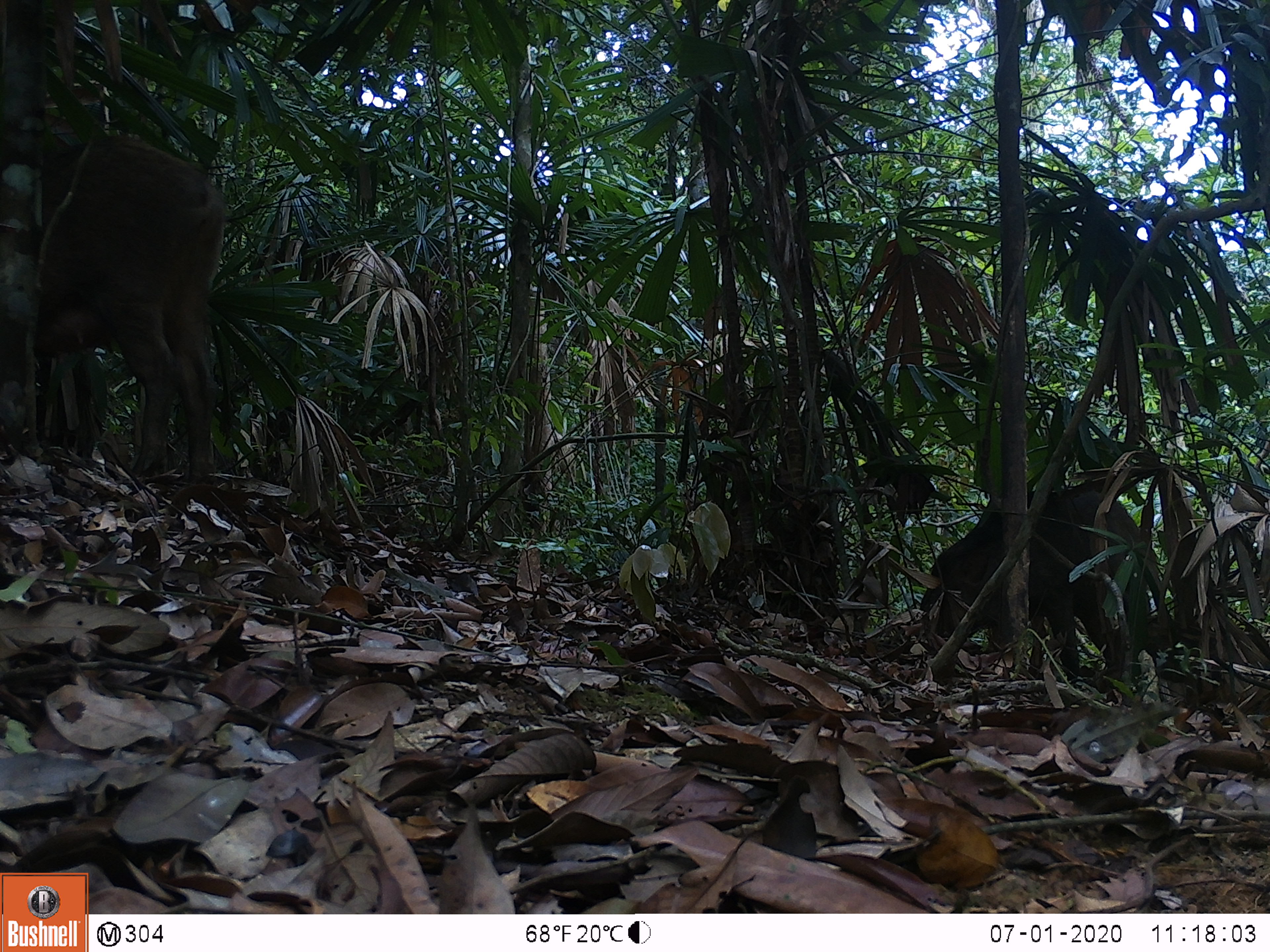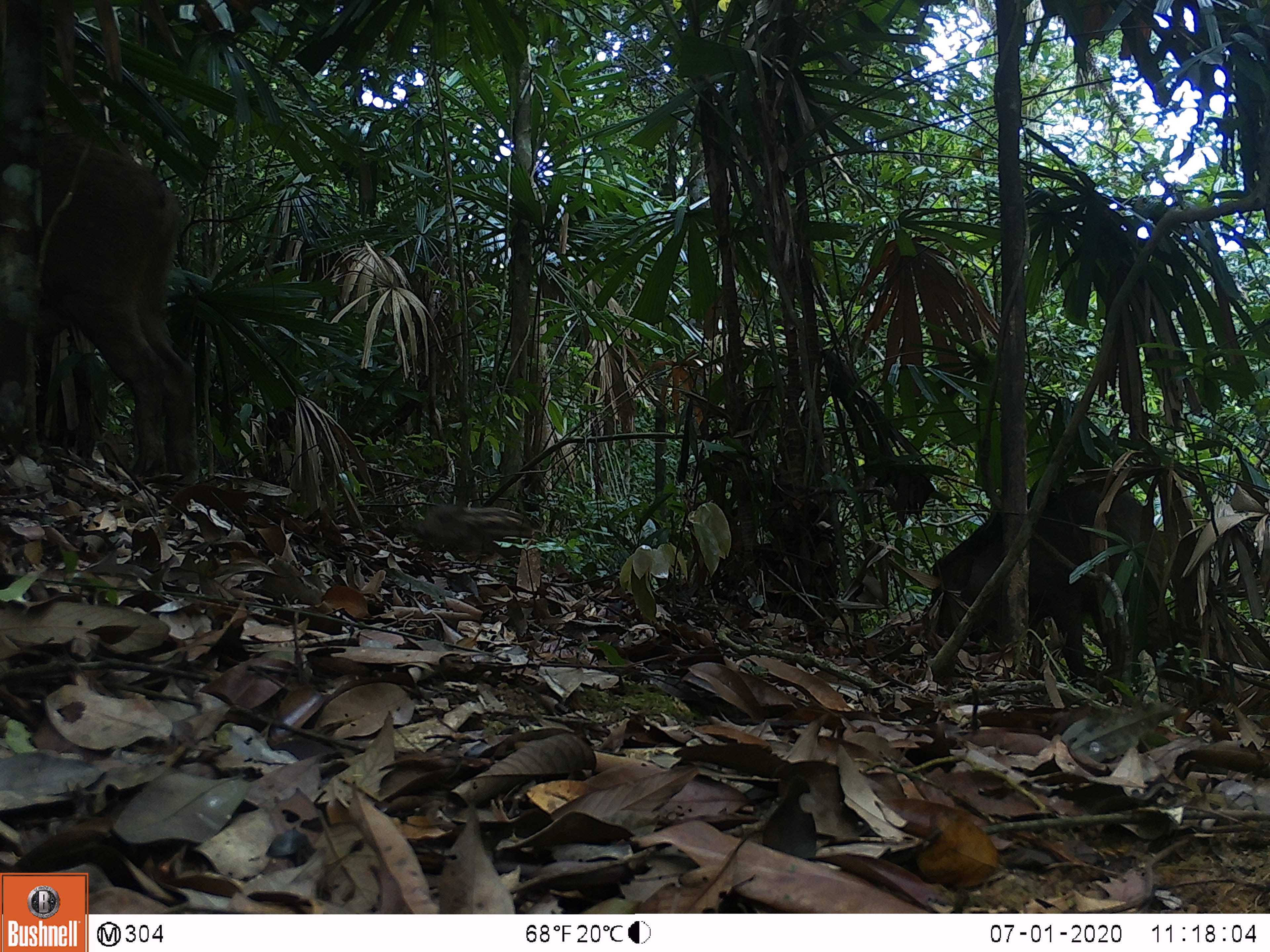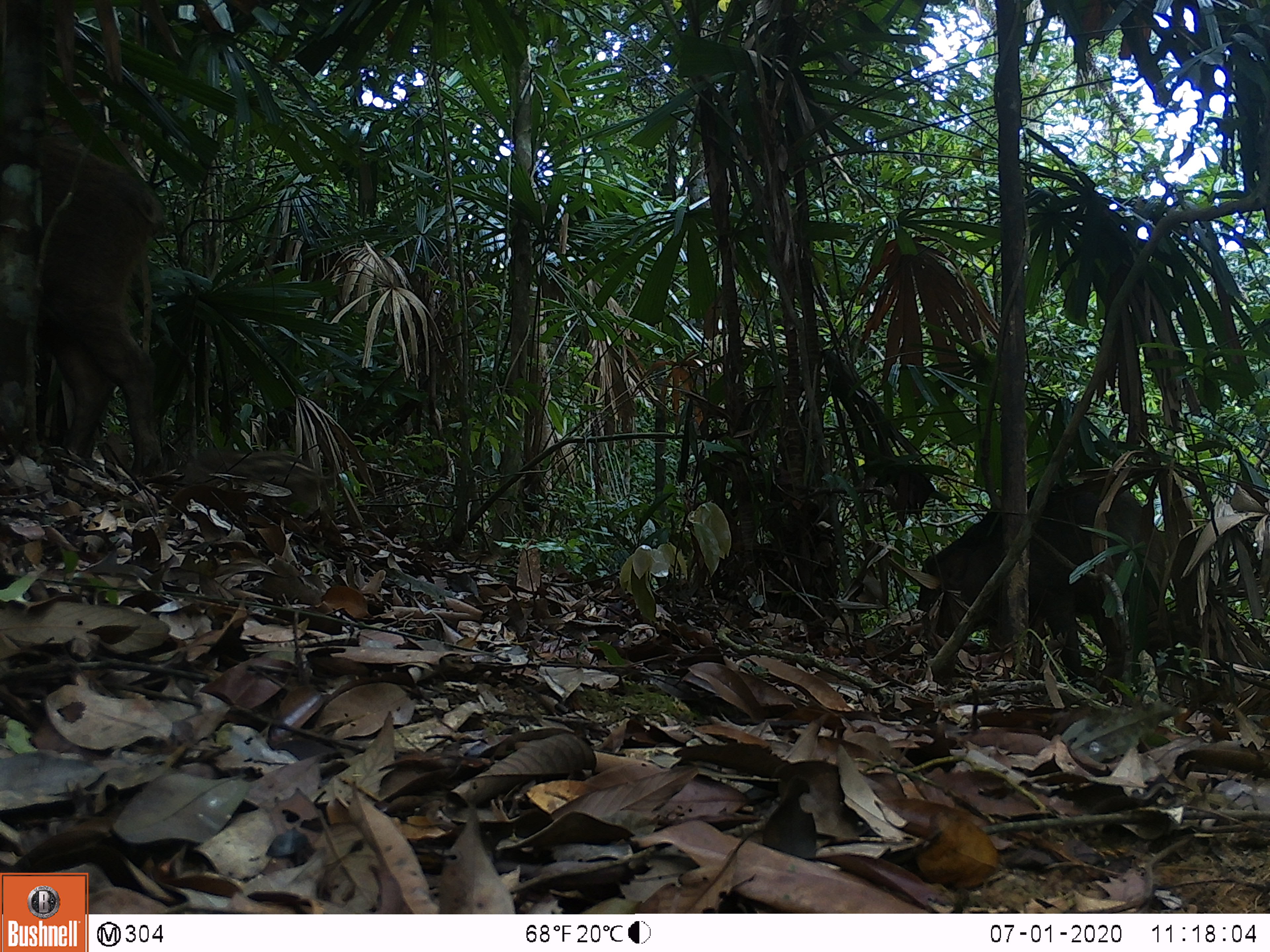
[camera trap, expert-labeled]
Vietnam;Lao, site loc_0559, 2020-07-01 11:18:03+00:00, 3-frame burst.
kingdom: Animalia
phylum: Chordata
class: Mammalia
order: Artiodactyla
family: Suidae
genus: Sus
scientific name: Sus scrofa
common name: eurasian wild pig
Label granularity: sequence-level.